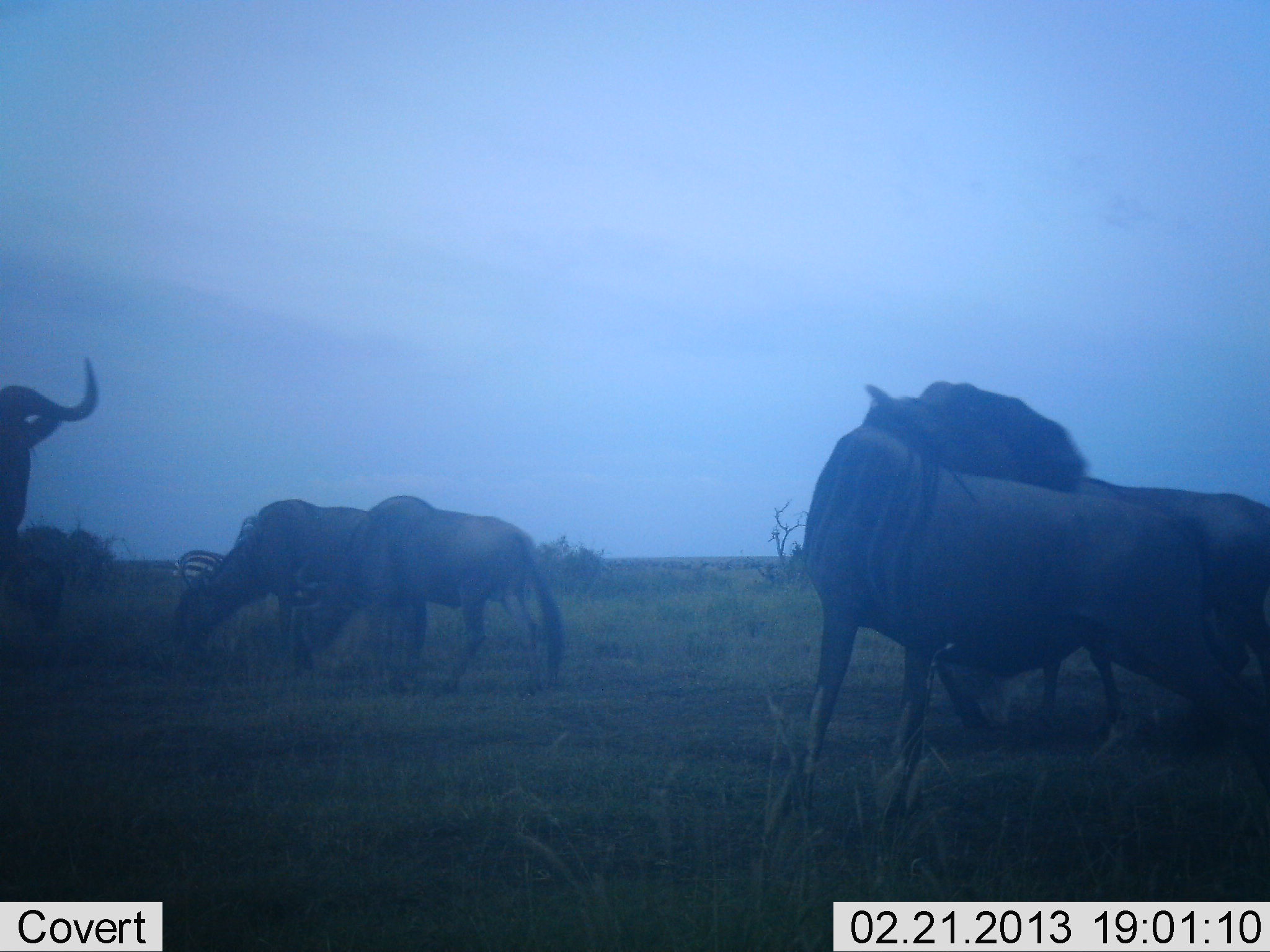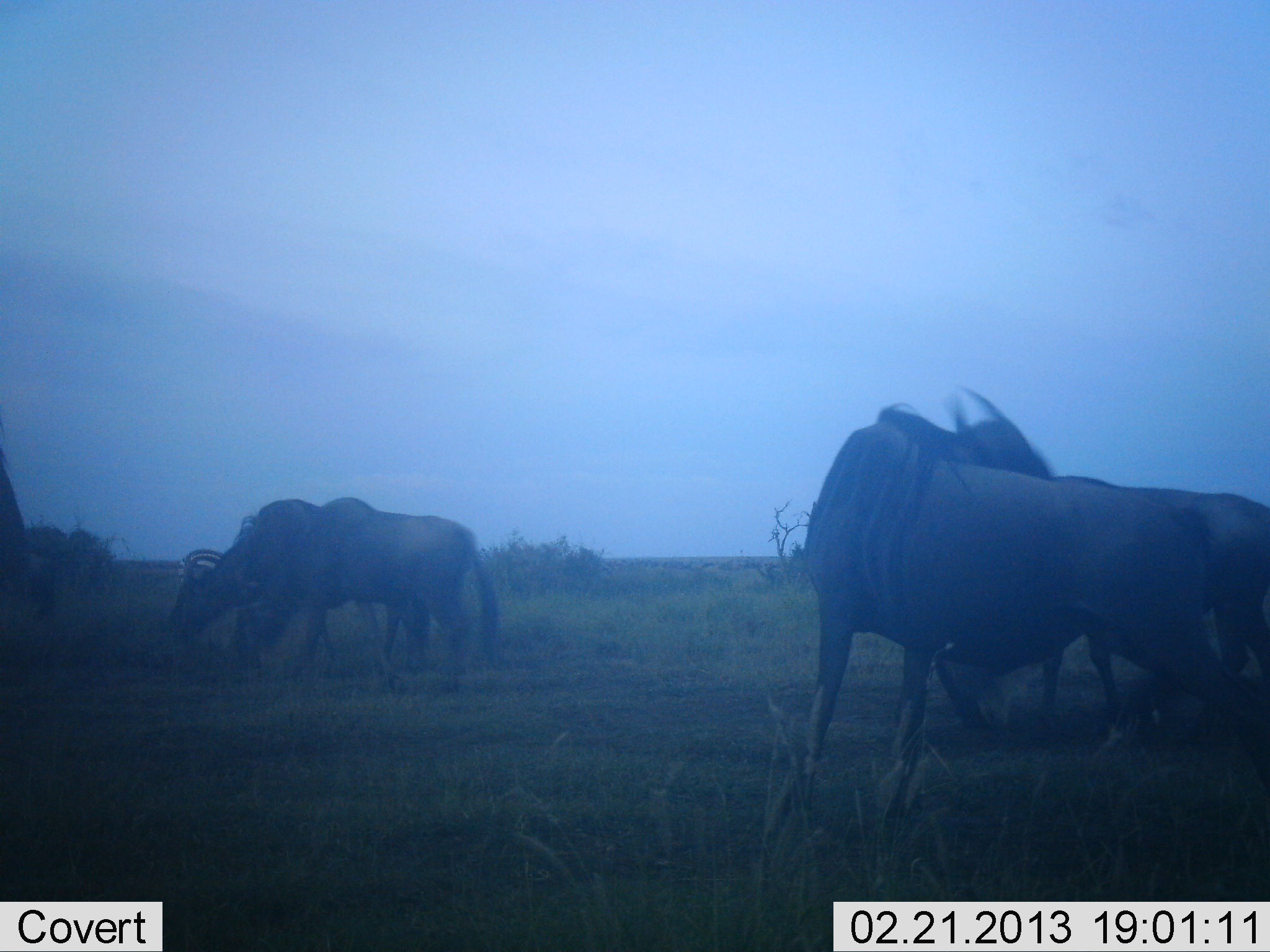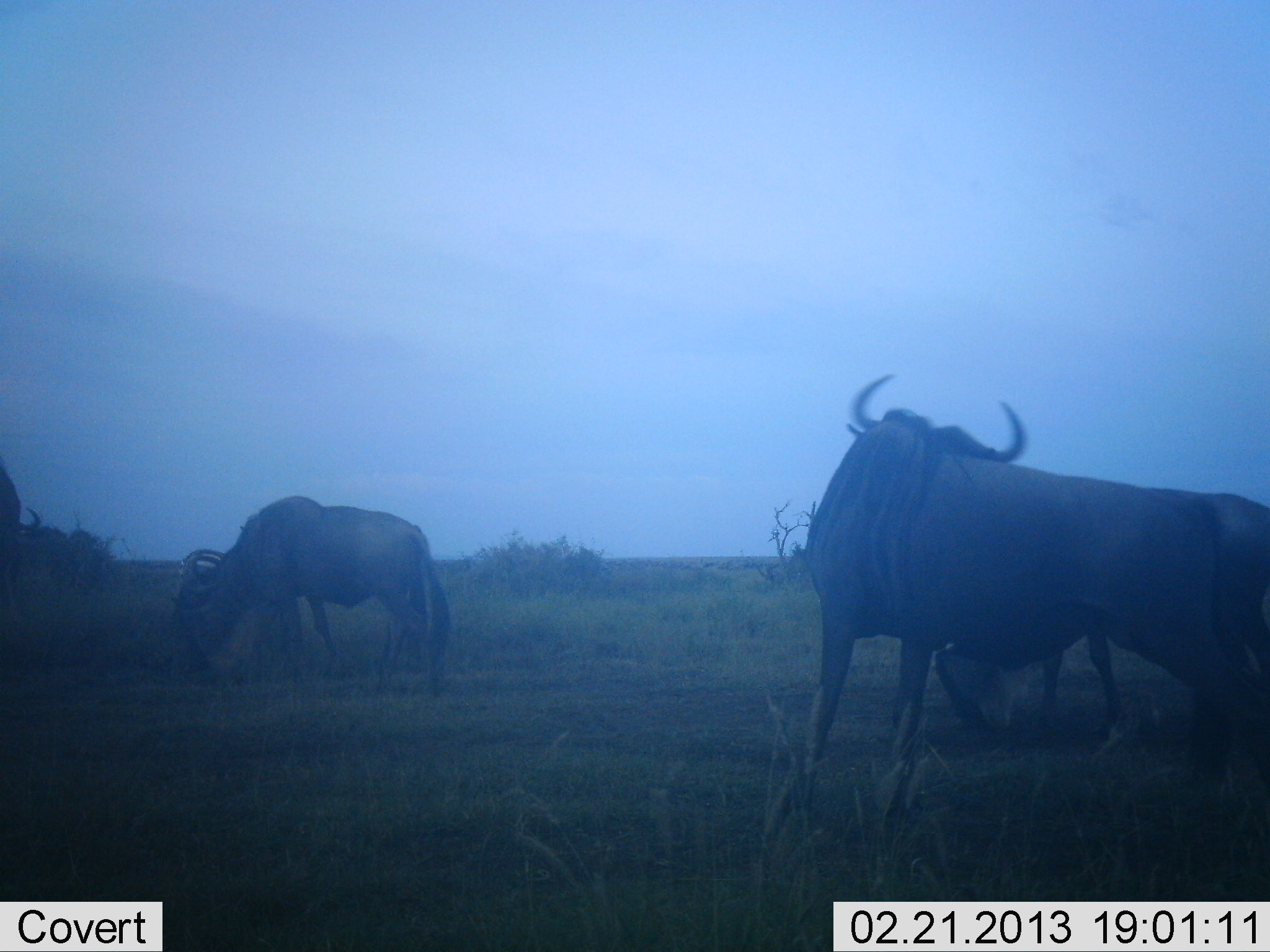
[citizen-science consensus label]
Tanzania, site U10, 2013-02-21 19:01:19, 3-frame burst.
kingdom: Animalia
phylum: Chordata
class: Mammalia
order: Artiodactyla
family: Bovidae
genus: Connochaetes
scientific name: Connochaetes taurinus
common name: blue wildebeest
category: wildebeest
Wildebeest (blue wildebeest) (Connochaetes taurinus), count 6. Behavior (volunteer vote fractions): standing 76%, resting 0%, moving 24%, interacting 12%. Young present (vote fraction): 0%. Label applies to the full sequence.